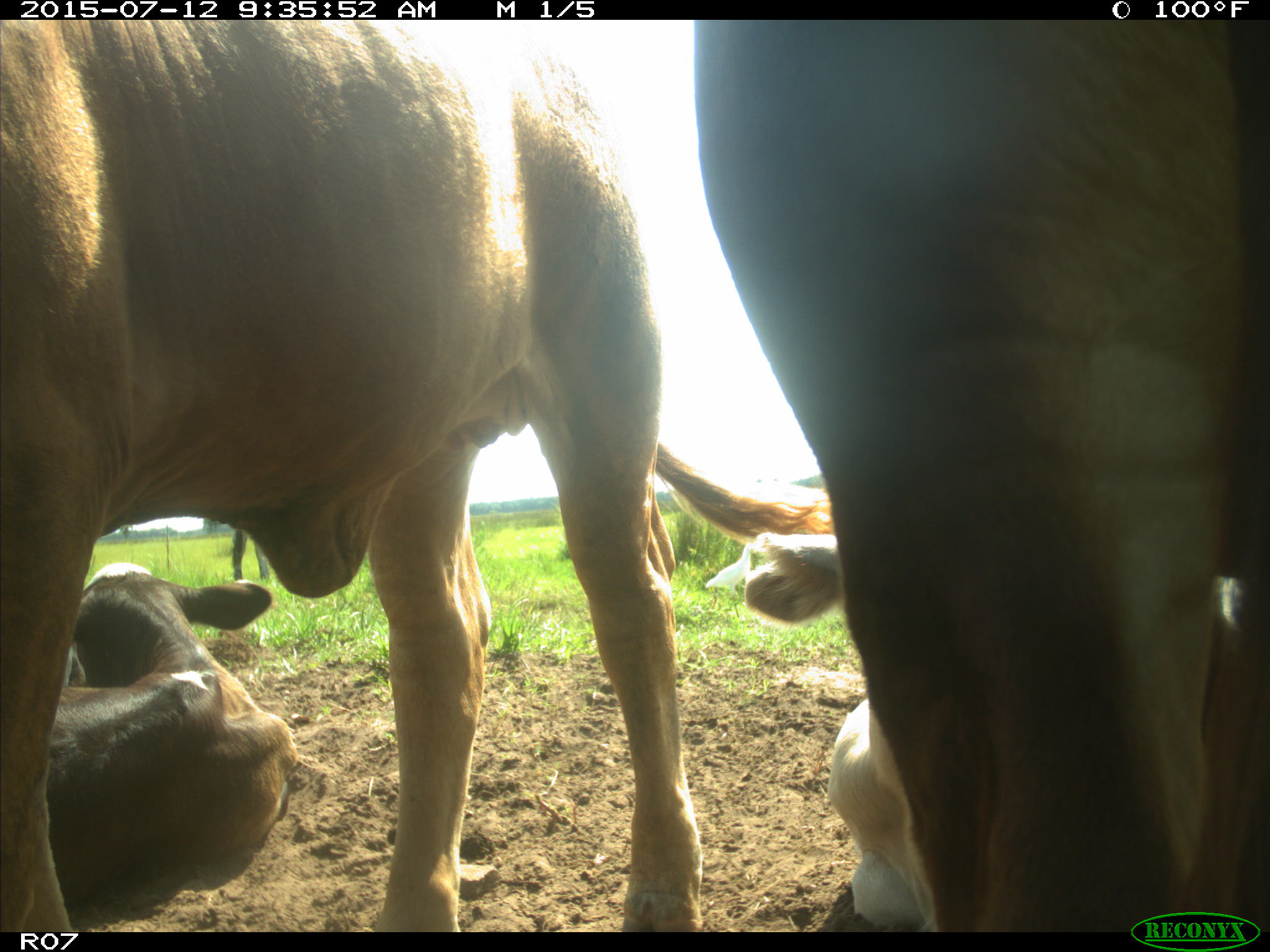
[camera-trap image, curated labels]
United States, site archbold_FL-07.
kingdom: Animalia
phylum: Chordata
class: Mammalia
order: Artiodactyla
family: Bovidae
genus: Bos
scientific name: Bos taurus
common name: domestic cow